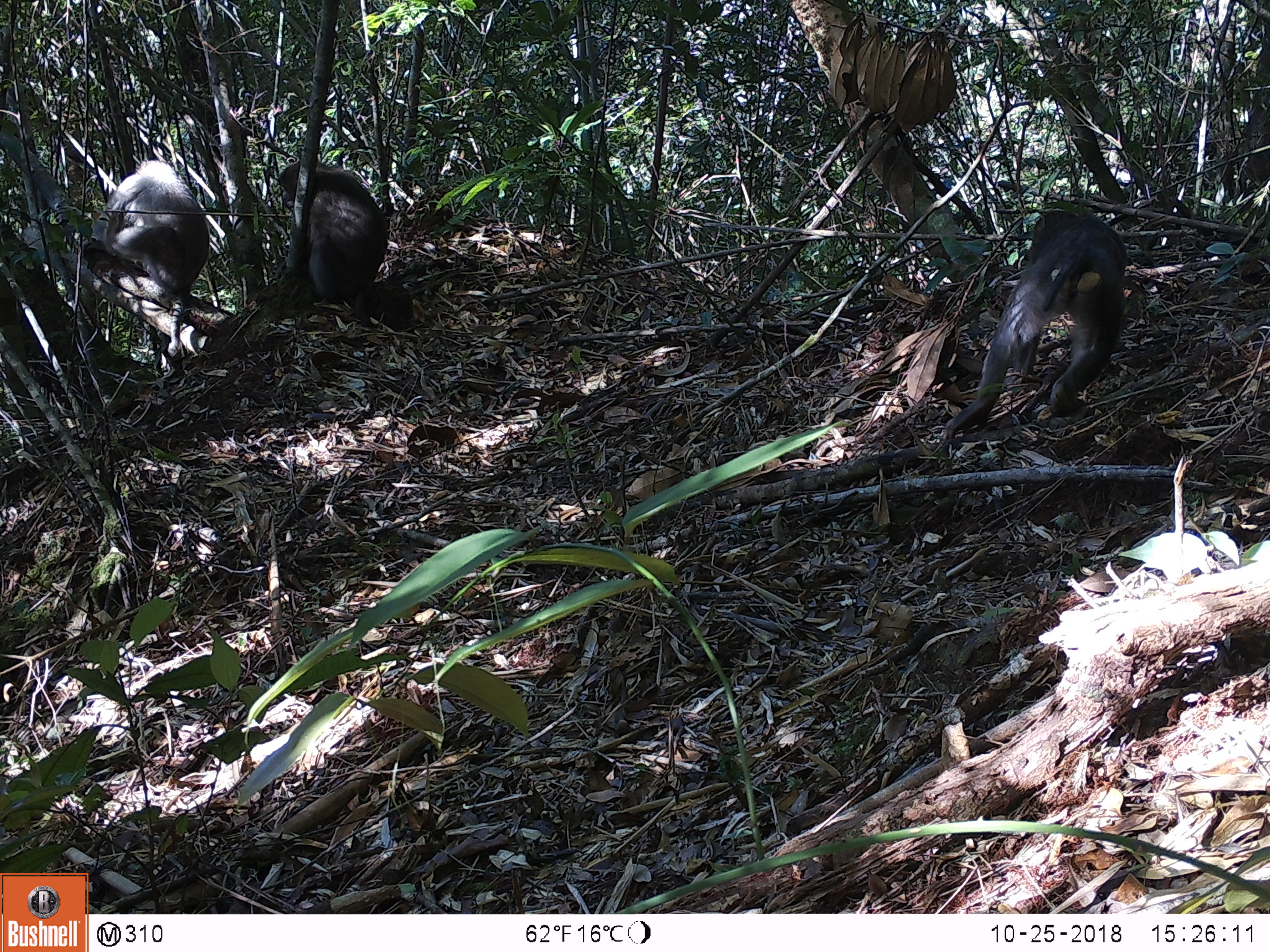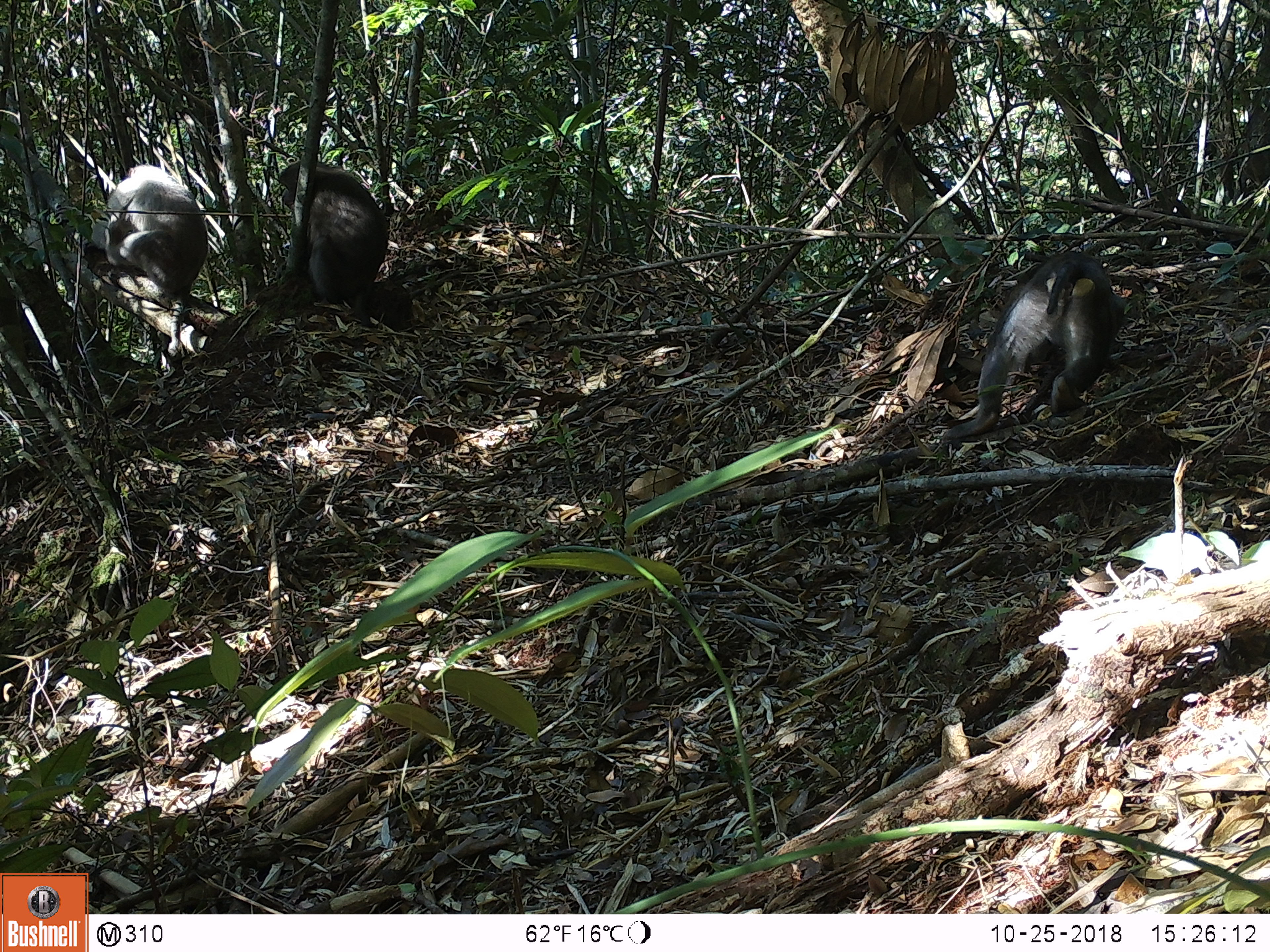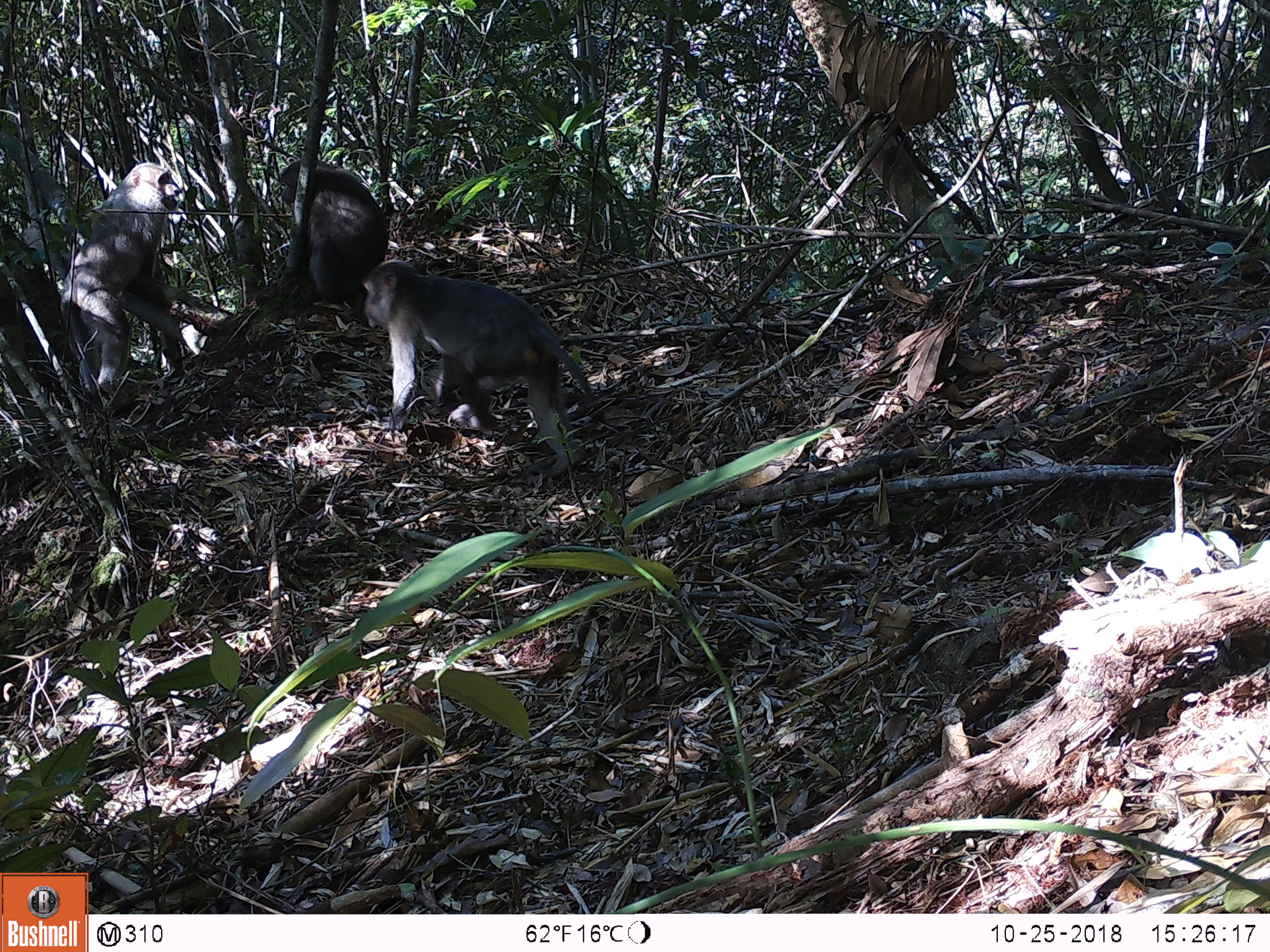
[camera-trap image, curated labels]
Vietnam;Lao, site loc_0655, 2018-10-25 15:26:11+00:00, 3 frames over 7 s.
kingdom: Animalia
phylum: Chordata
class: Mammalia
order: Primates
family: Cercopithecidae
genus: Macaca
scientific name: Macaca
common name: macaques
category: assam or rhesus macaque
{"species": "assam or rhesus macaque (macaques) (Macaca)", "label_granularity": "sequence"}